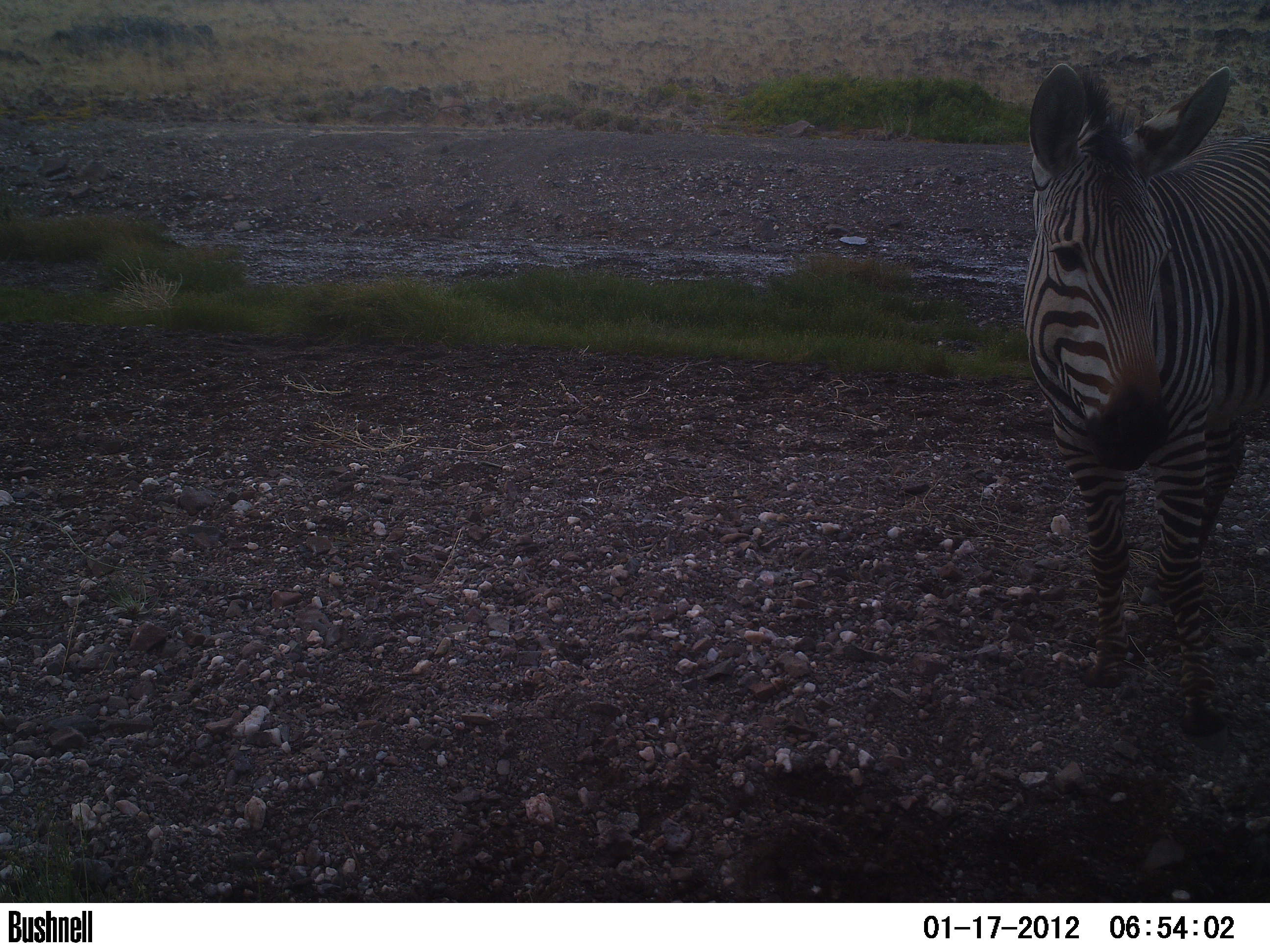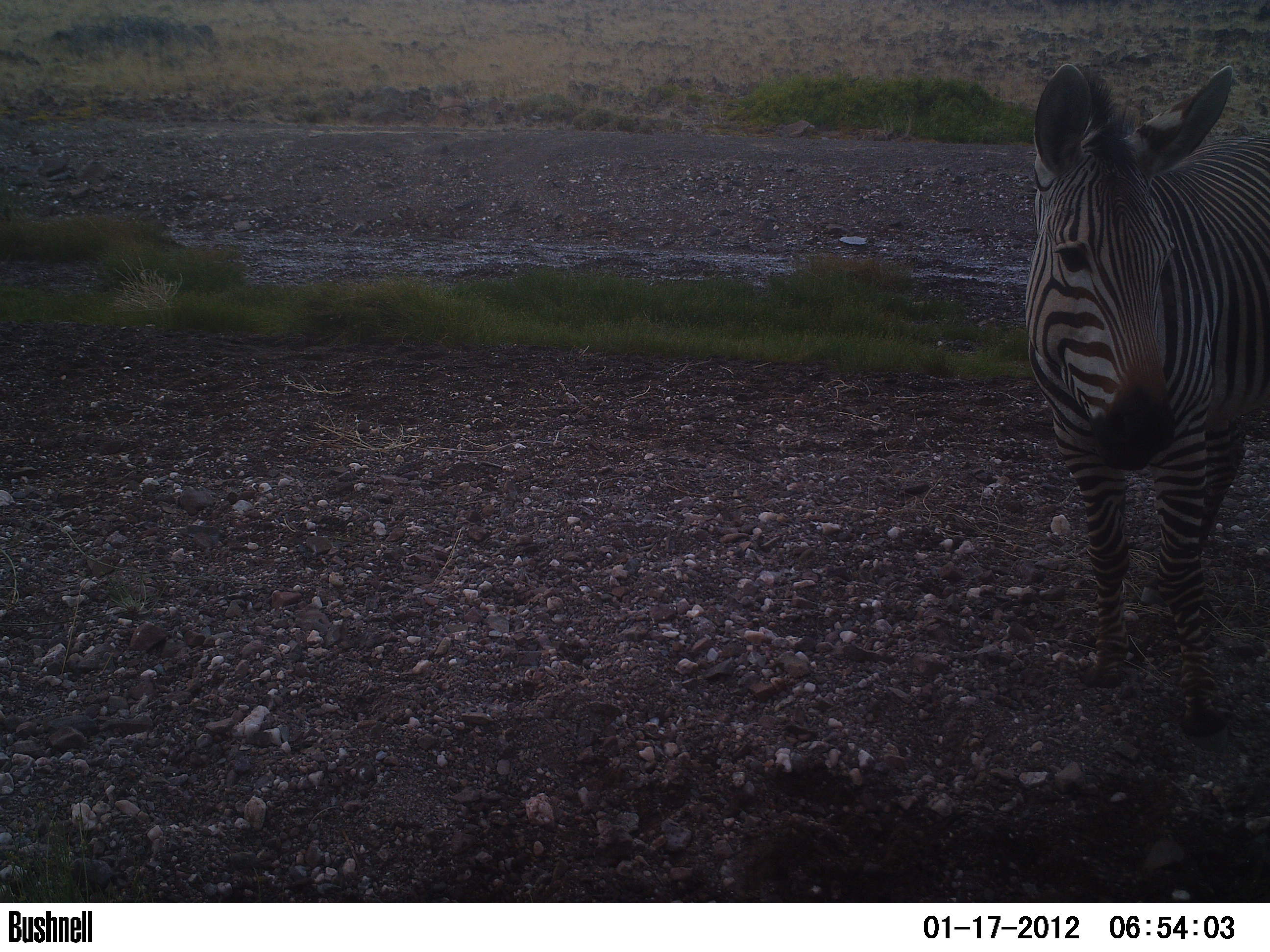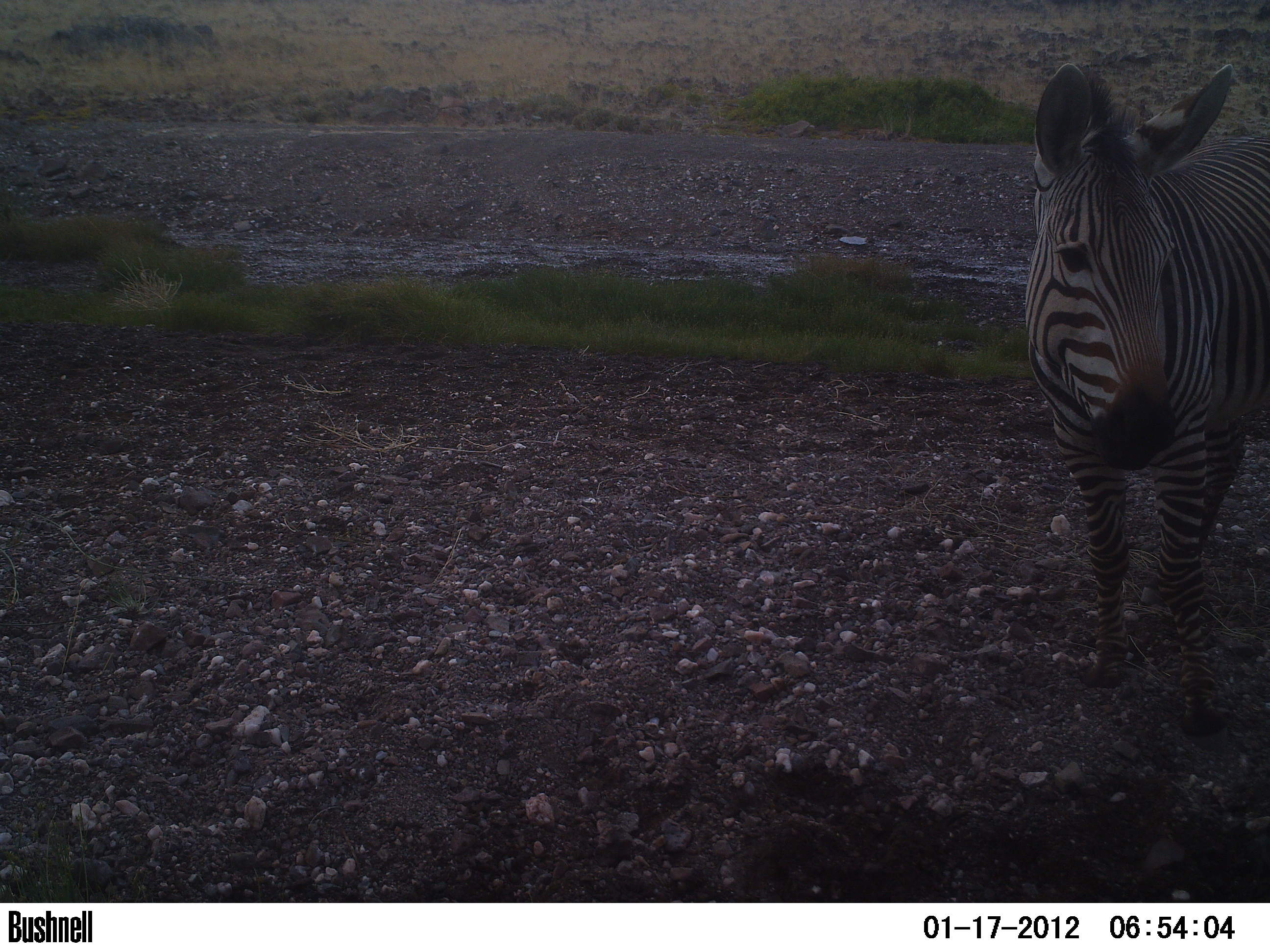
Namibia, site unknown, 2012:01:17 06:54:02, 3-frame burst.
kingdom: Animalia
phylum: Chordata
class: Mammalia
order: Perissodactyla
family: Equidae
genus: Equus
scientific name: Equus zebra hartmannae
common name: hartmann's mountain zebra